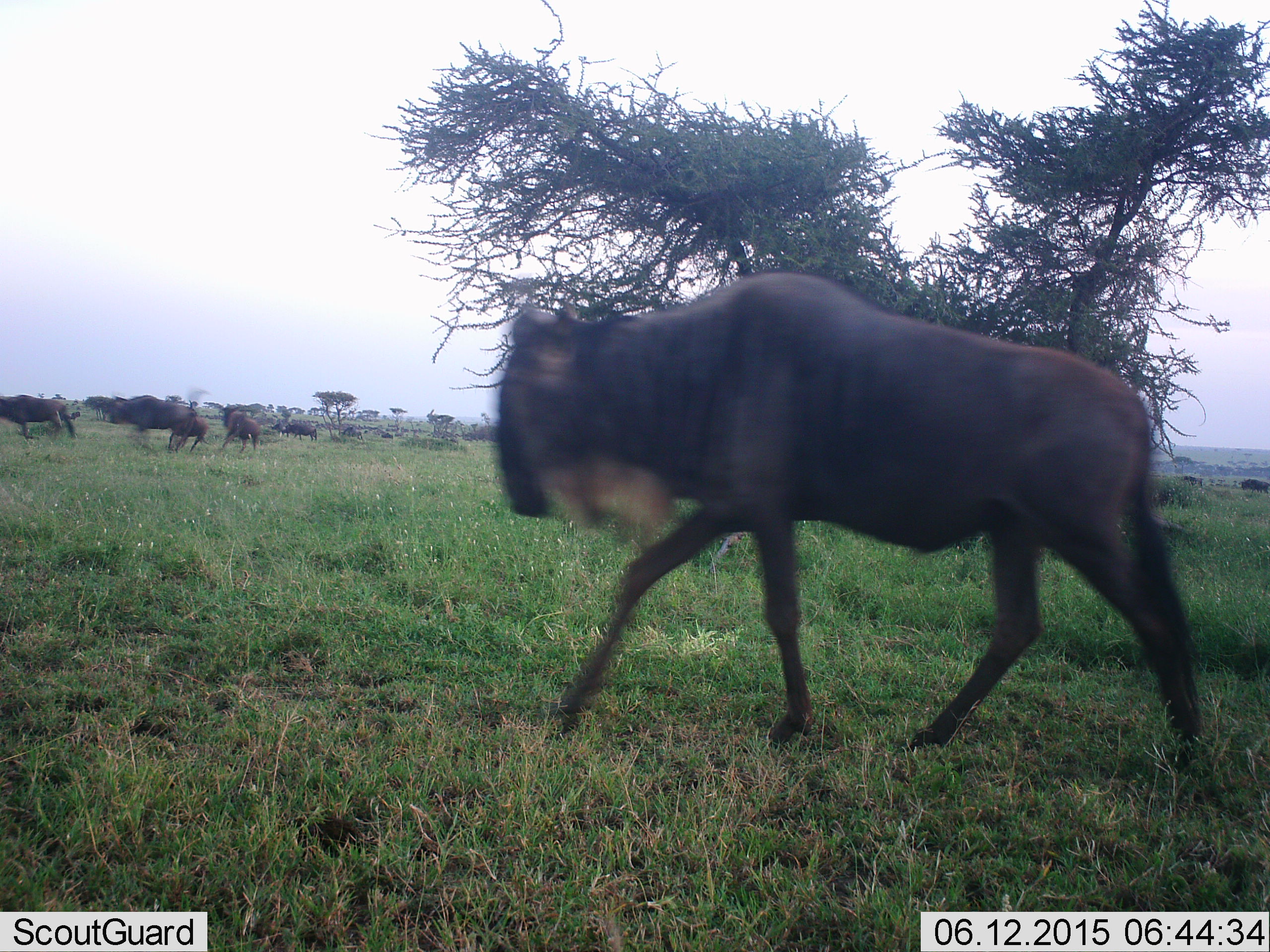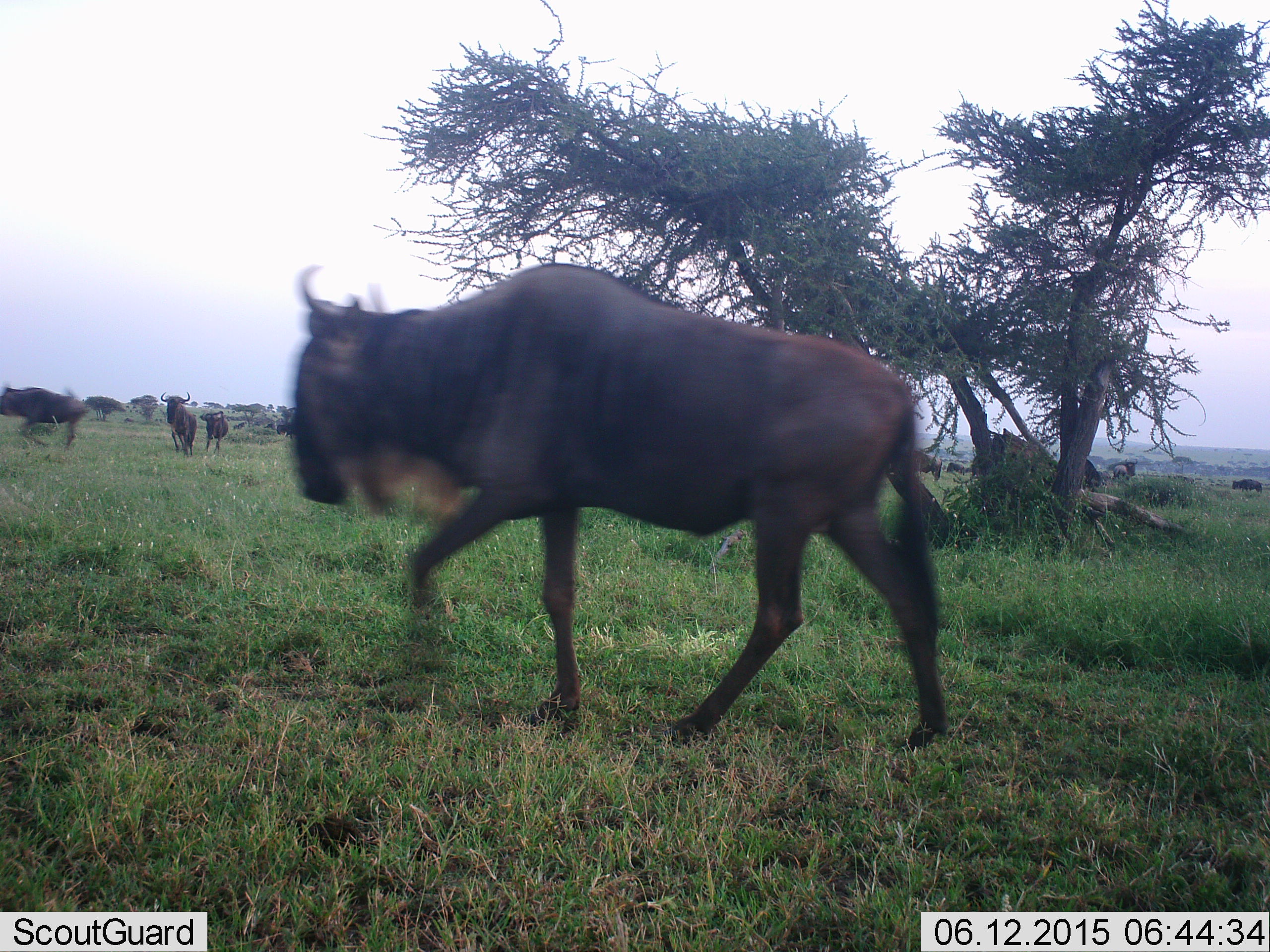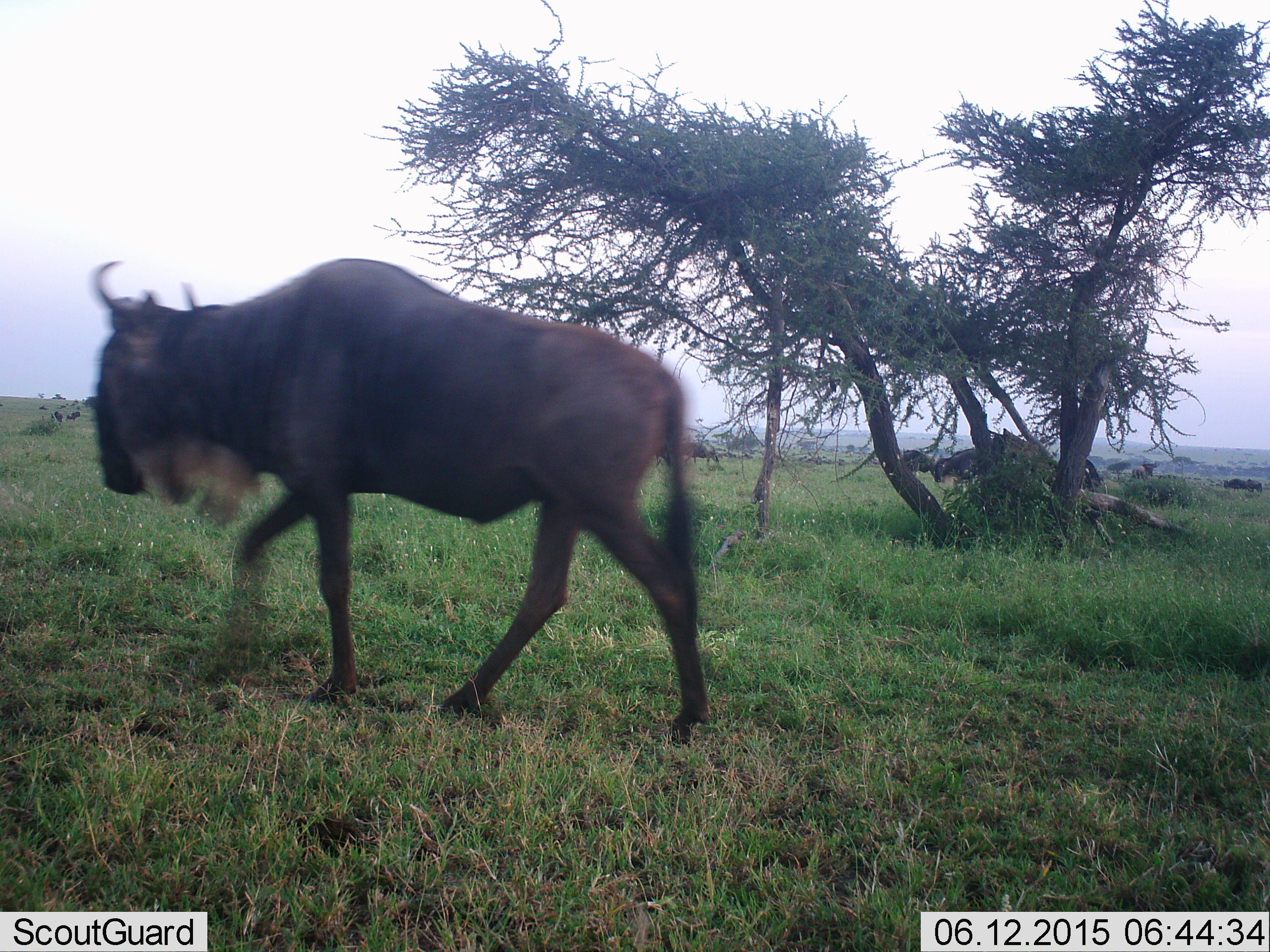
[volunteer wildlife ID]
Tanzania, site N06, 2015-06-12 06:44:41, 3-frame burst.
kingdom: Animalia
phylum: Chordata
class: Mammalia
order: Artiodactyla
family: Bovidae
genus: Connochaetes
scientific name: Connochaetes taurinus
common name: blue wildebeest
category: wildebeest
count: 11-50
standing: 40%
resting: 0%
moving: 100%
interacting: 0%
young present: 0%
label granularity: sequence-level